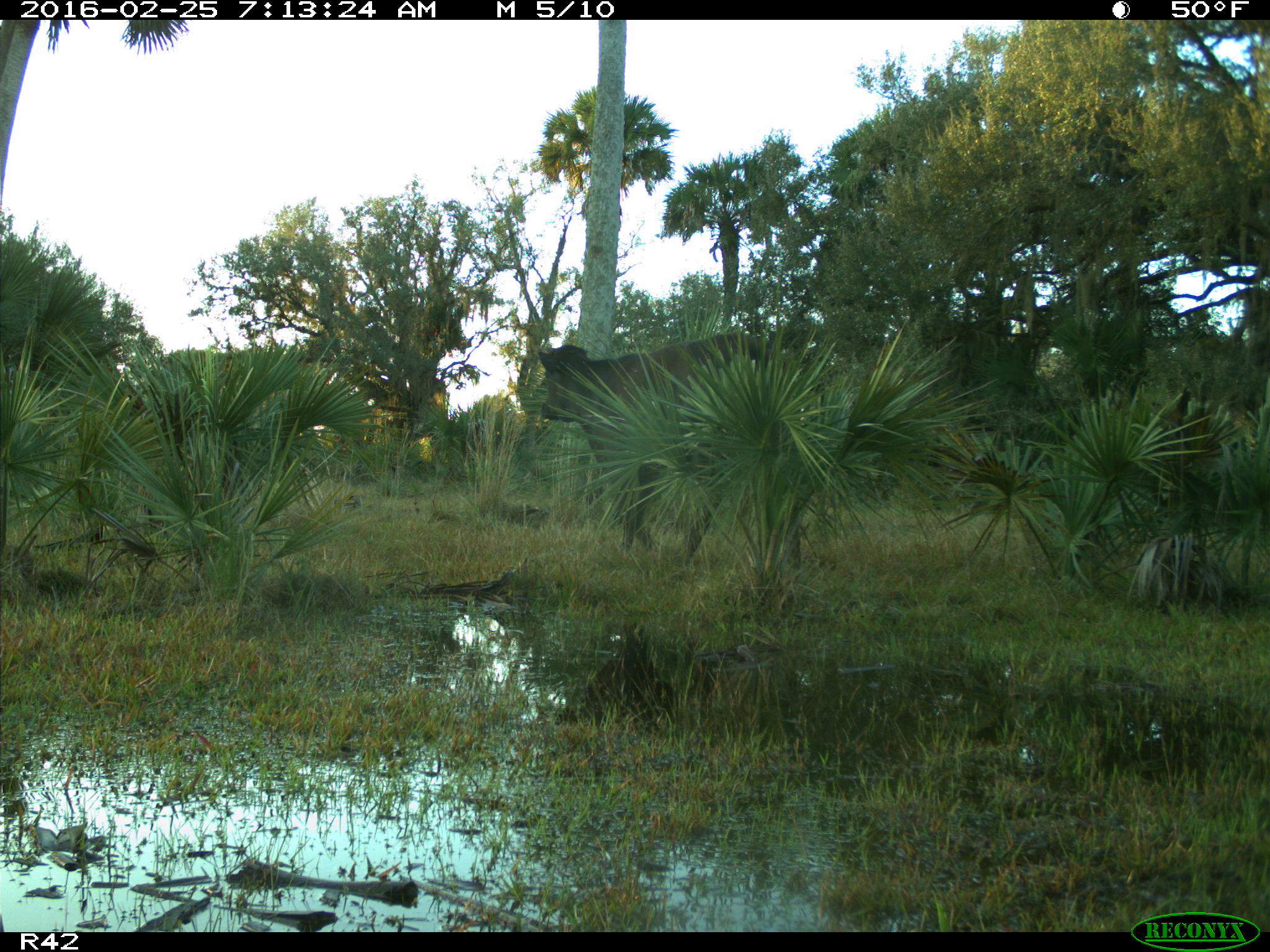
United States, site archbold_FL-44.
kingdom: Animalia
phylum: Chordata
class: Mammalia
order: Artiodactyla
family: Bovidae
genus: Bos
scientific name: Bos taurus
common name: domestic cow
Bos taurus (domestic cow).